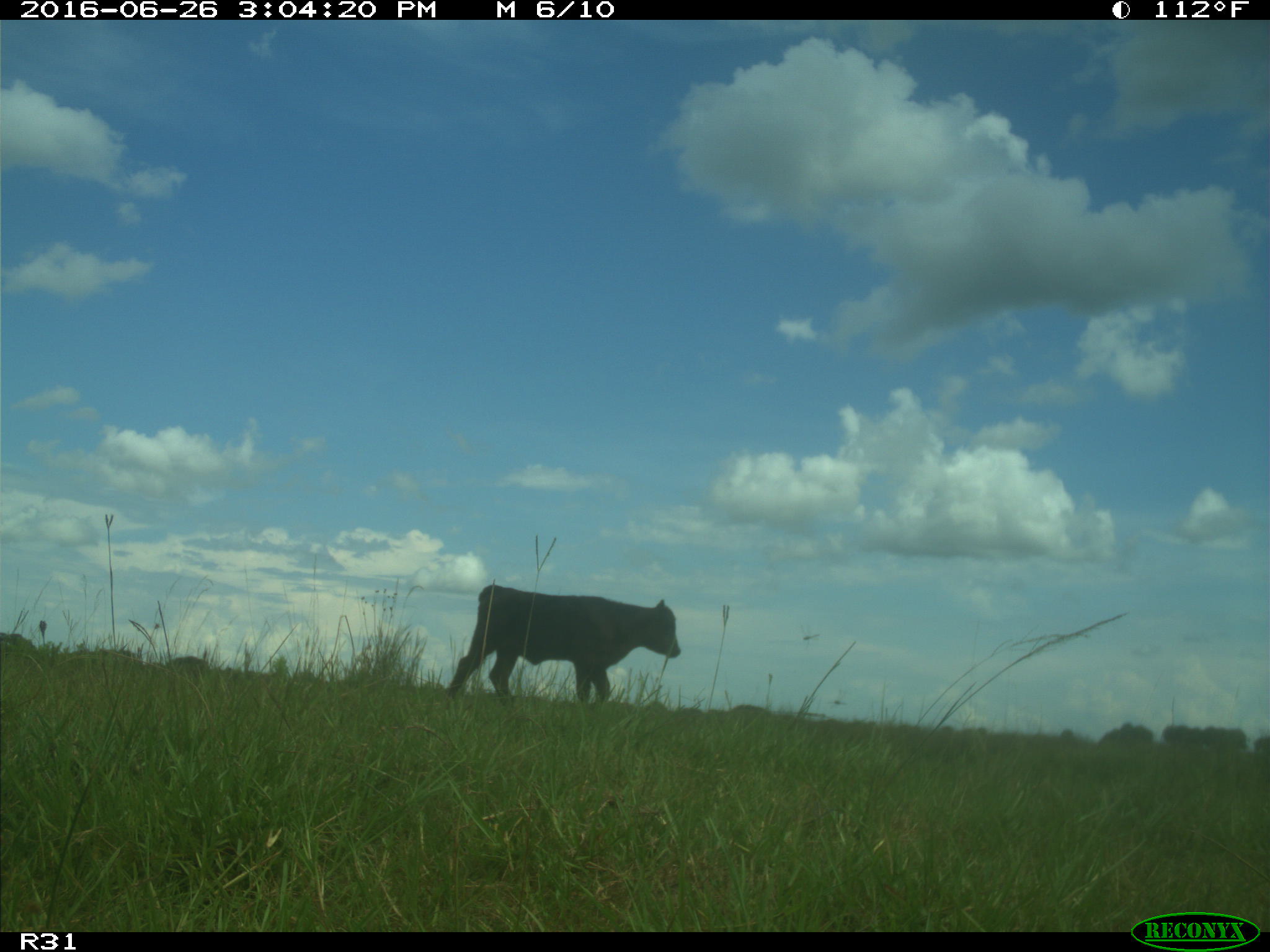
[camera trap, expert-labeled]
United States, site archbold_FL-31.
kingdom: Animalia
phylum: Chordata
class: Mammalia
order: Artiodactyla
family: Bovidae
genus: Bos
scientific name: Bos taurus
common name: domestic cow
Bos taurus (domestic cow).